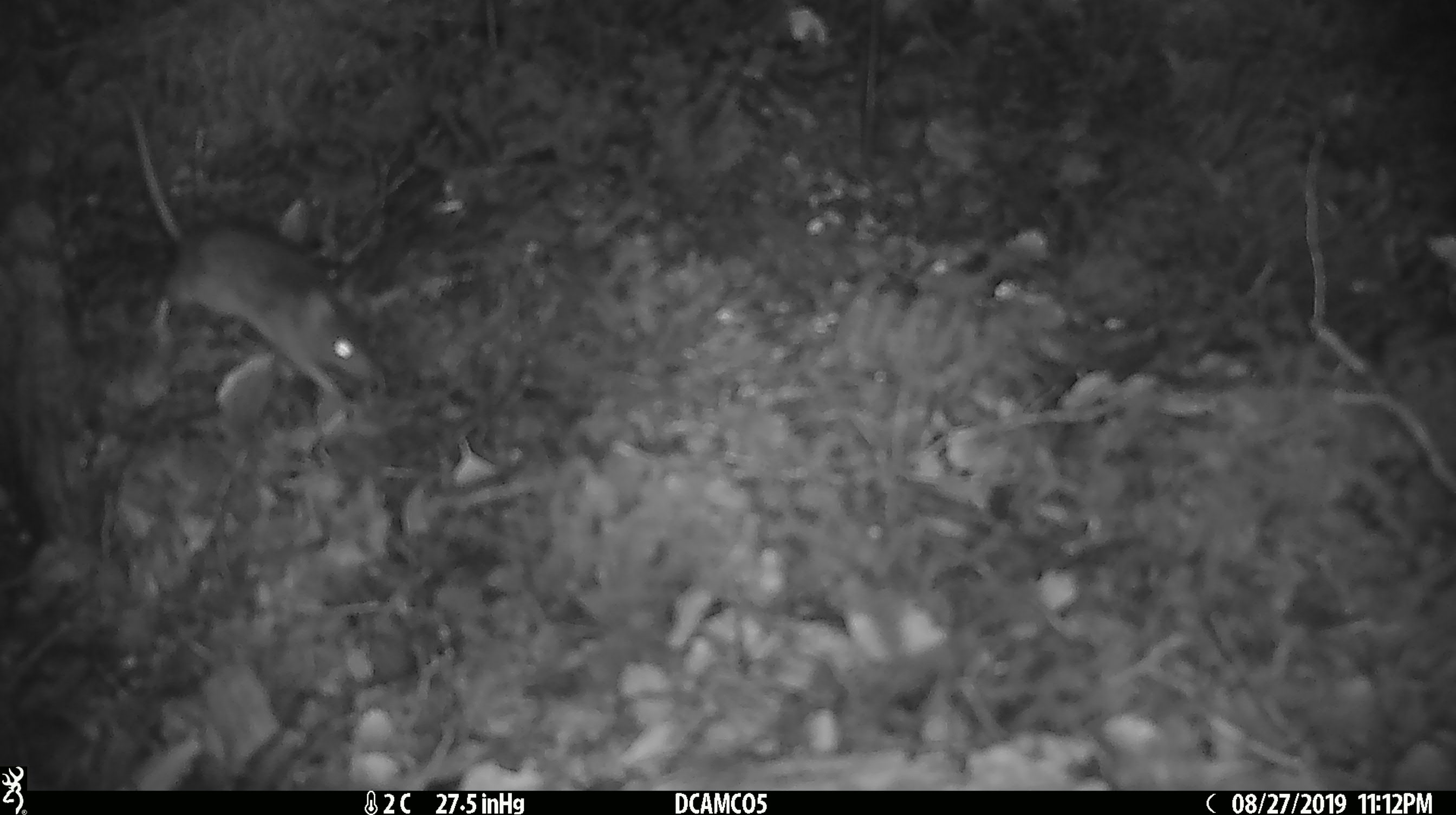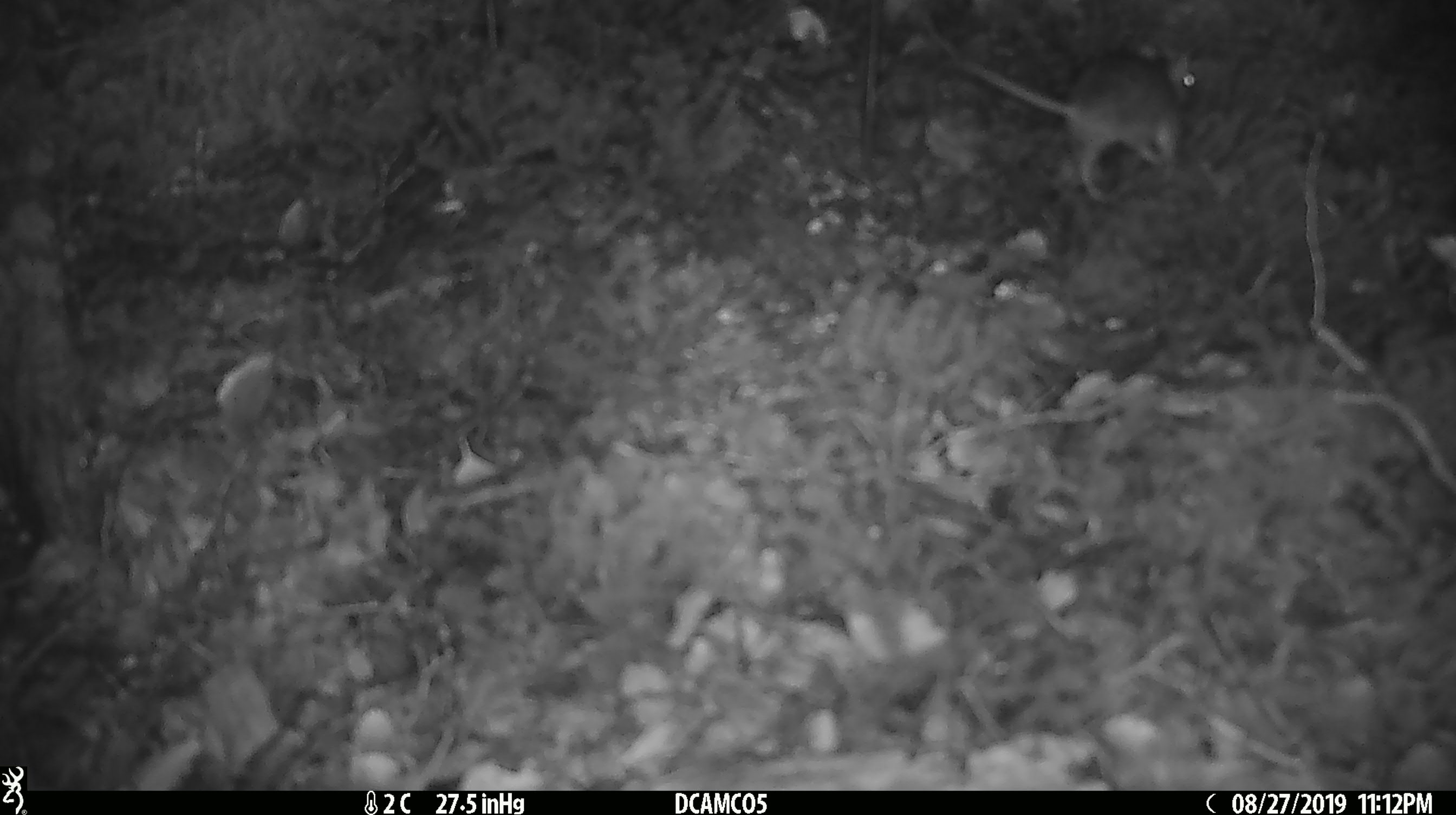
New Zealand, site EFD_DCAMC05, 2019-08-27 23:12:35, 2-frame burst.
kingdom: Animalia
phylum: Chordata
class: Mammalia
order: Rodentia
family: Muridae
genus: Mus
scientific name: Mus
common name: mouse